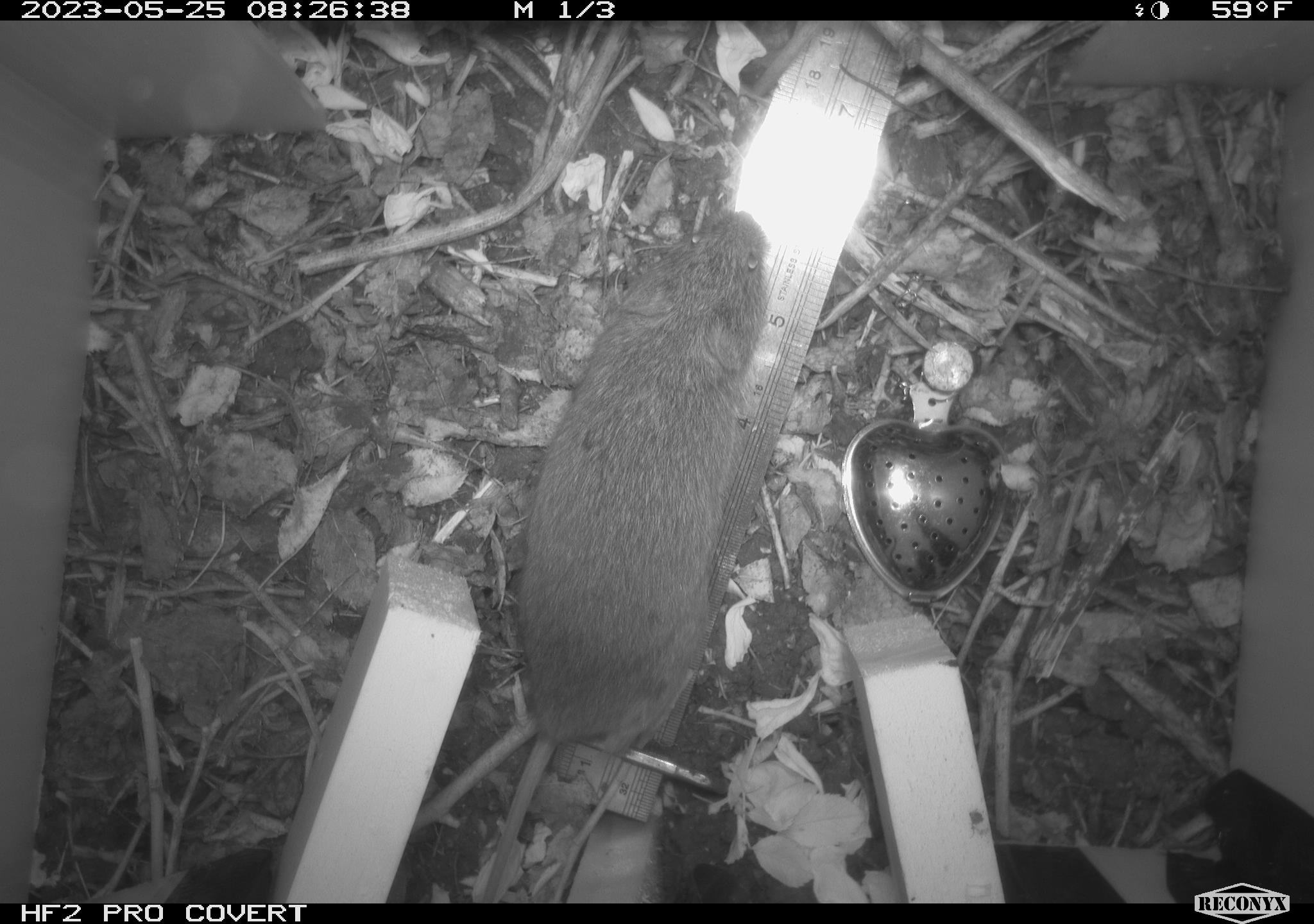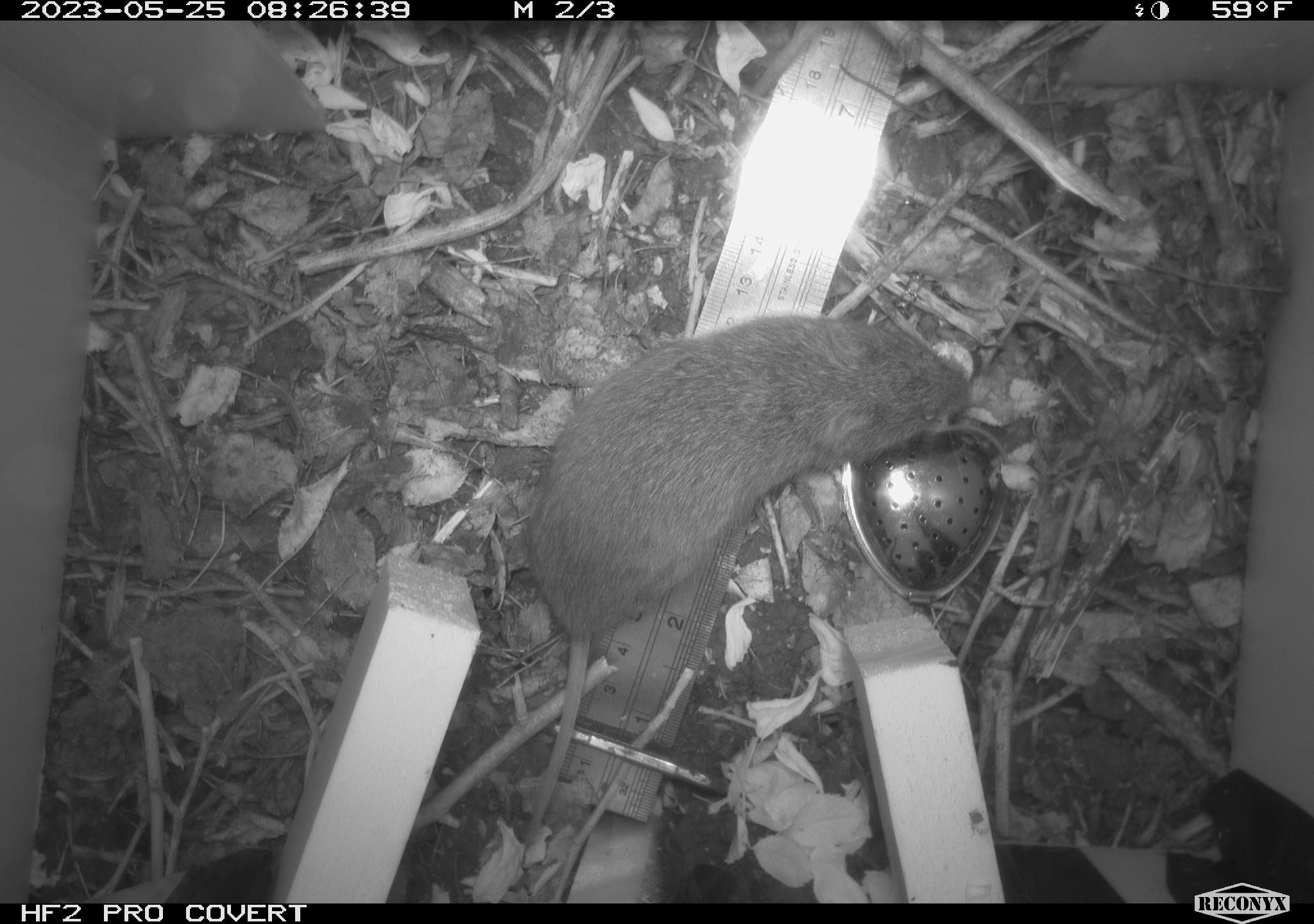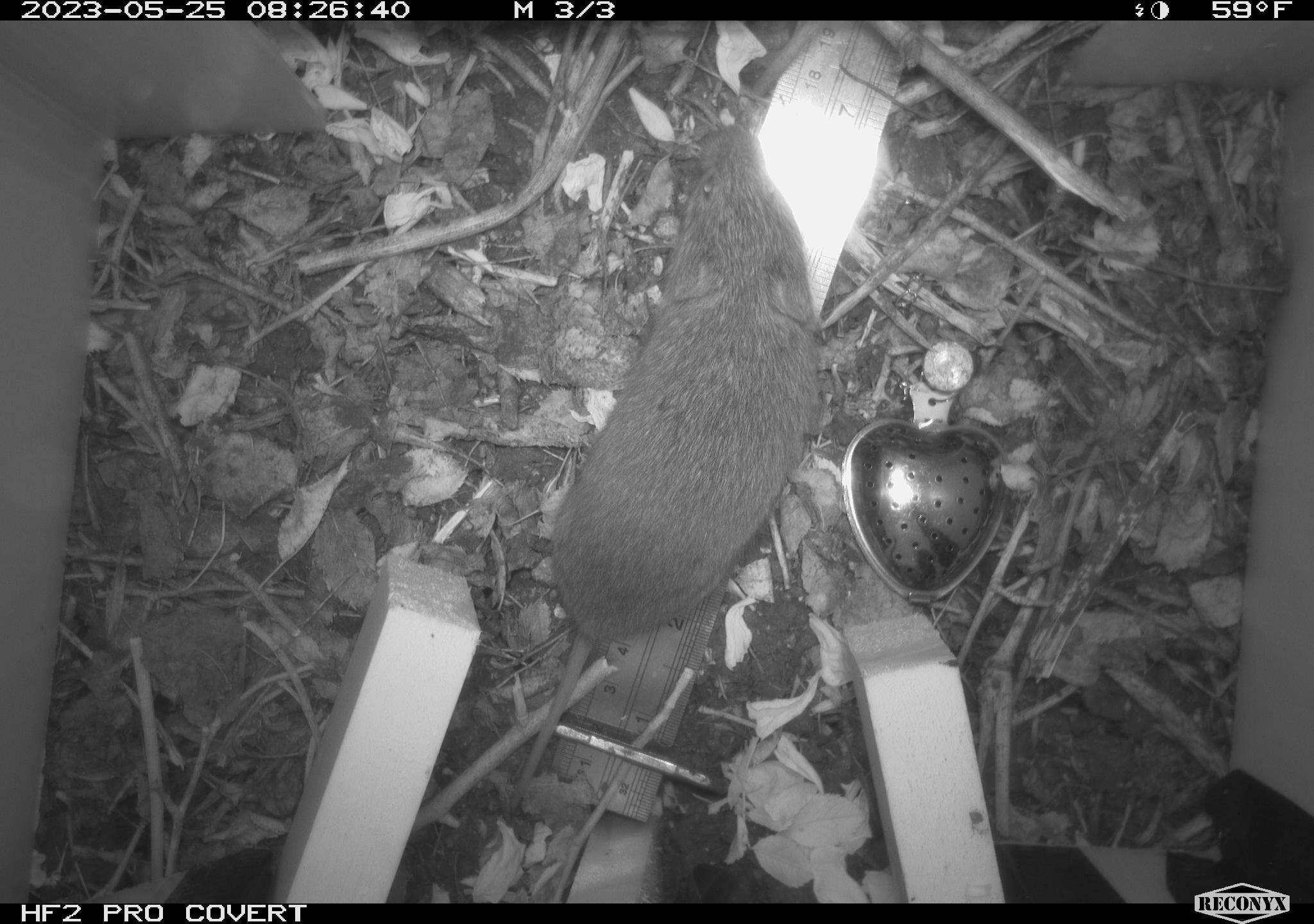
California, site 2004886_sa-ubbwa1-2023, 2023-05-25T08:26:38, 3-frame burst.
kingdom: Animalia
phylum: Chordata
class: Mammalia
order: Rodentia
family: Cricetidae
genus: Microtus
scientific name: Microtus californicus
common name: california vole